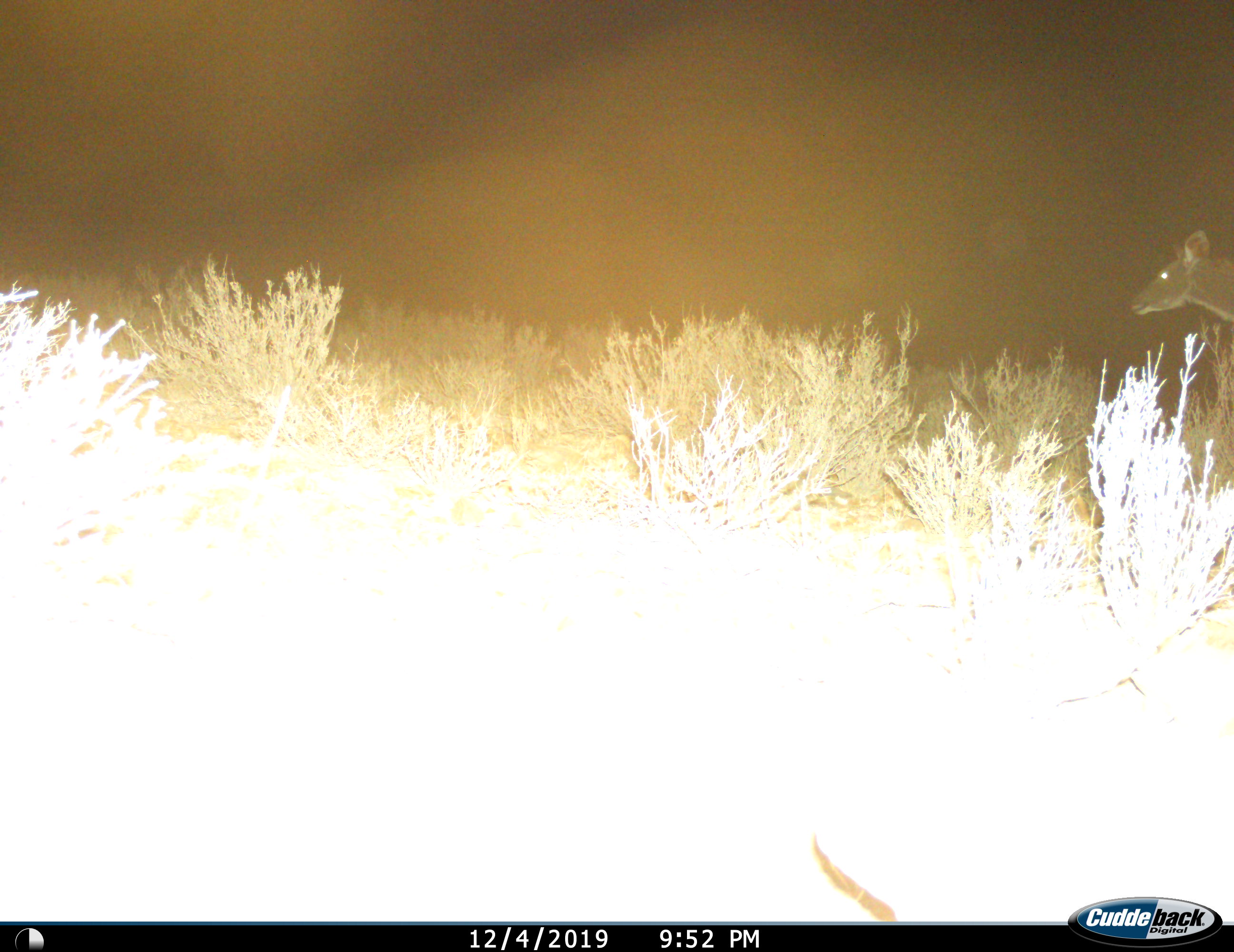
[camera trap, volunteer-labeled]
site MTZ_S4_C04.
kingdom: Animalia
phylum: Chordata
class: Mammalia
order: Artiodactyla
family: Bovidae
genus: Tragelaphus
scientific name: Tragelaphus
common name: kudu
Kudu (Tragelaphus), count 1. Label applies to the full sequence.